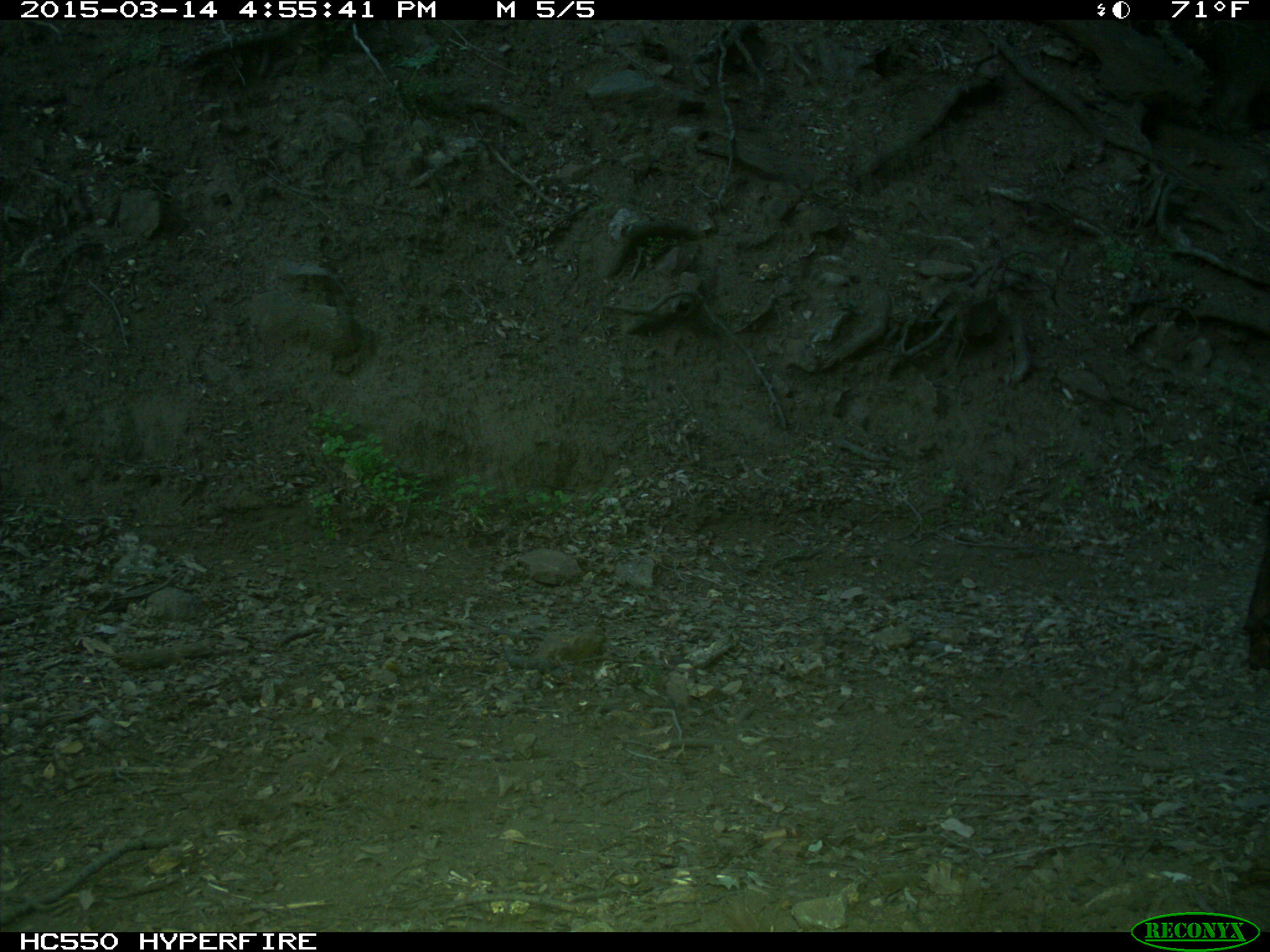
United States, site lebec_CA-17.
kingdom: Animalia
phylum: Chordata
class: Mammalia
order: Artiodactyla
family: Bovidae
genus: Bos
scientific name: Bos taurus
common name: domestic cow